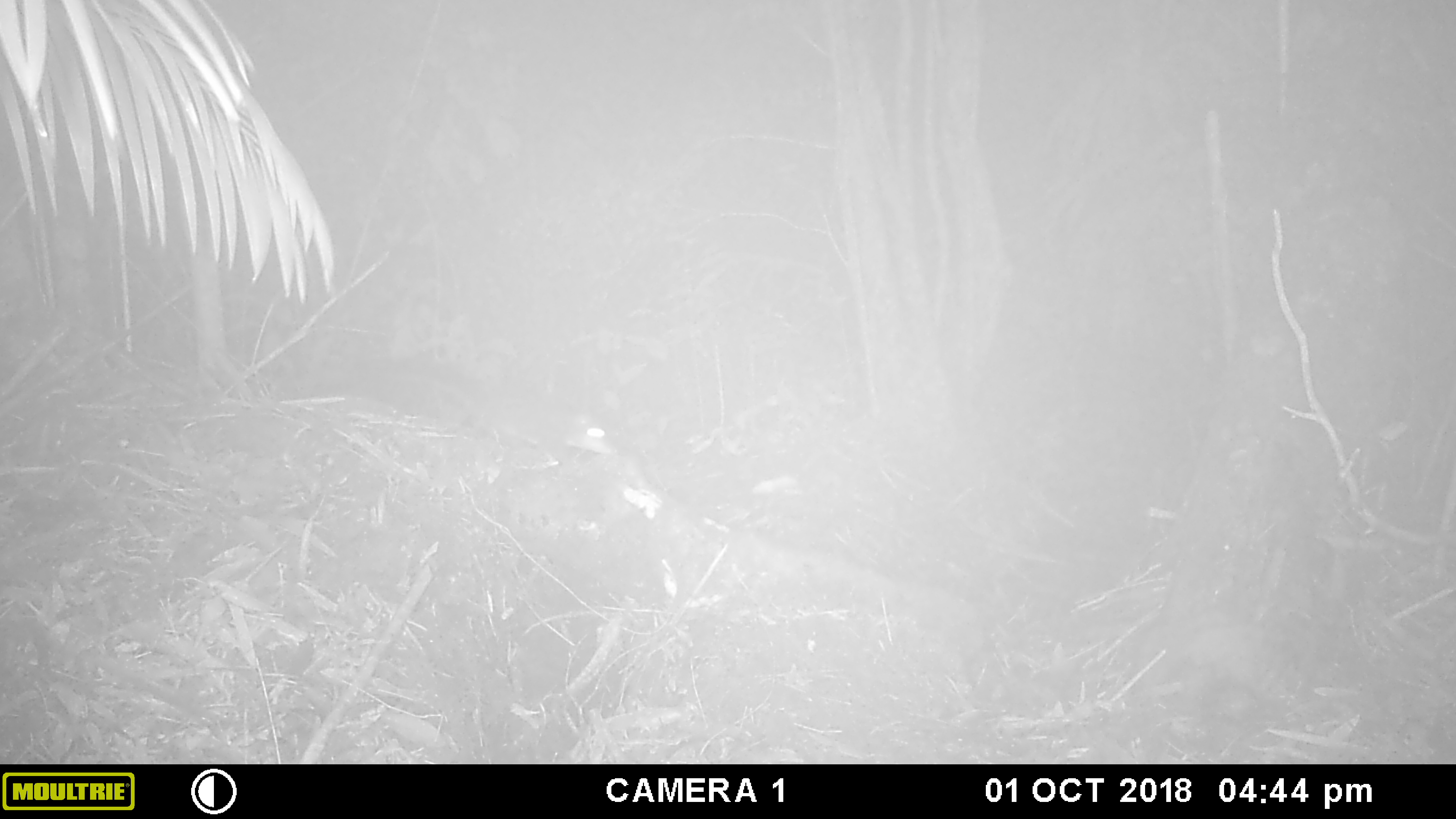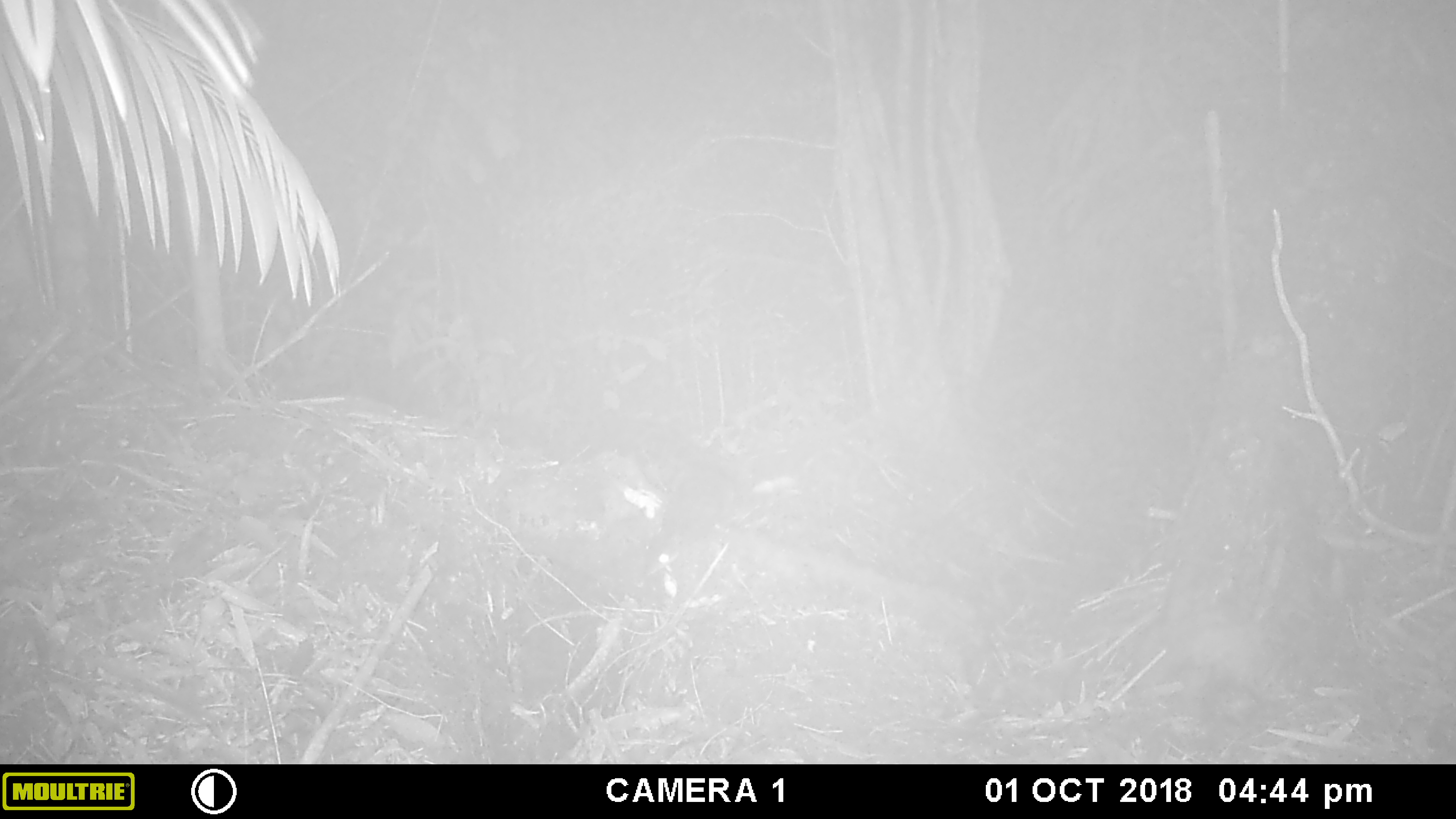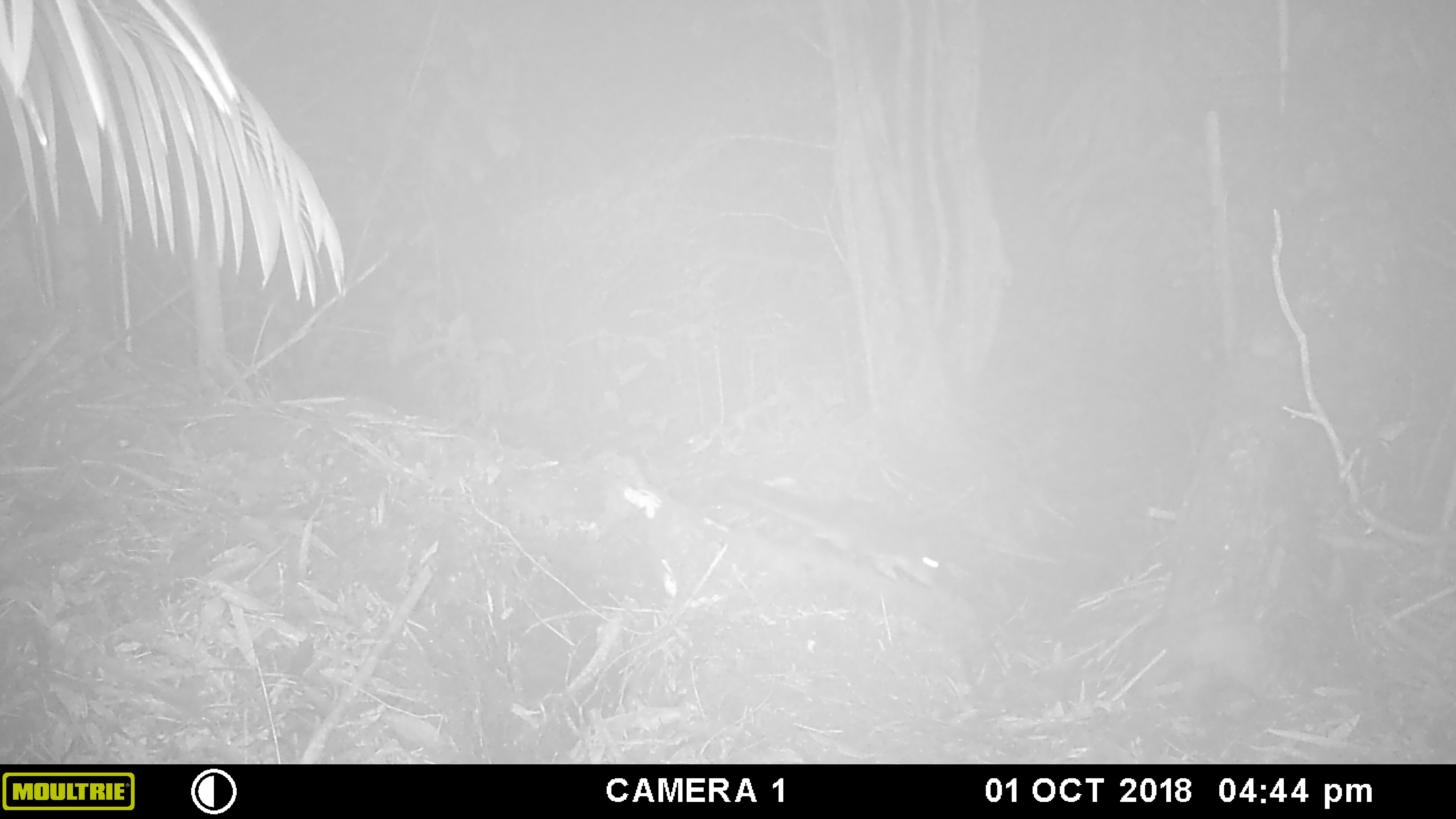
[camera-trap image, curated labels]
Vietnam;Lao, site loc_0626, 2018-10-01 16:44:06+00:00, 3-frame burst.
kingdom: Animalia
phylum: Chordata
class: Mammalia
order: Rodentia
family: Sciuridae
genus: Dremomys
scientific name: Dremomys rufigenis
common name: red-cheeked squirrel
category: red cheeked squirrel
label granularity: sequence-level